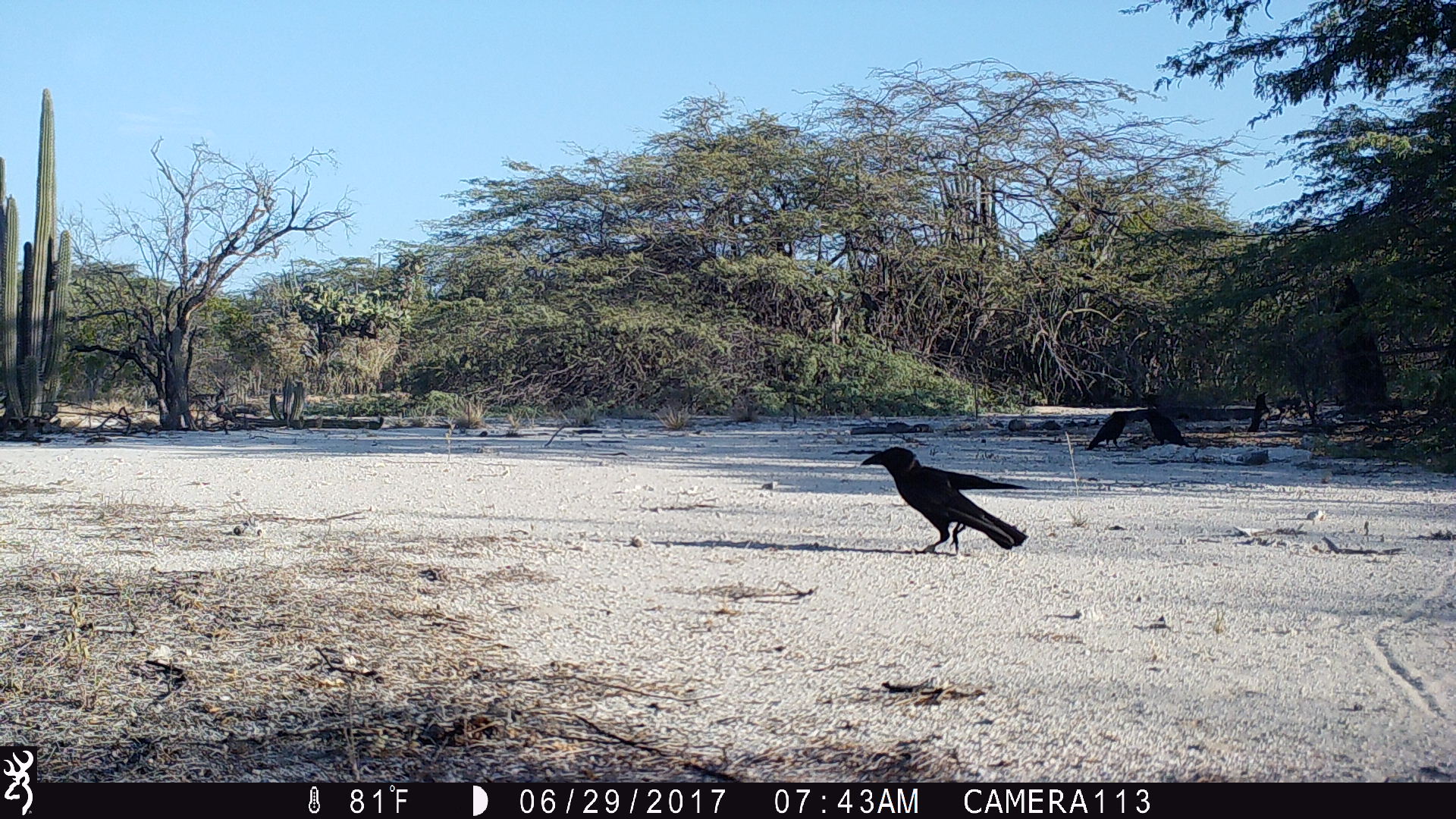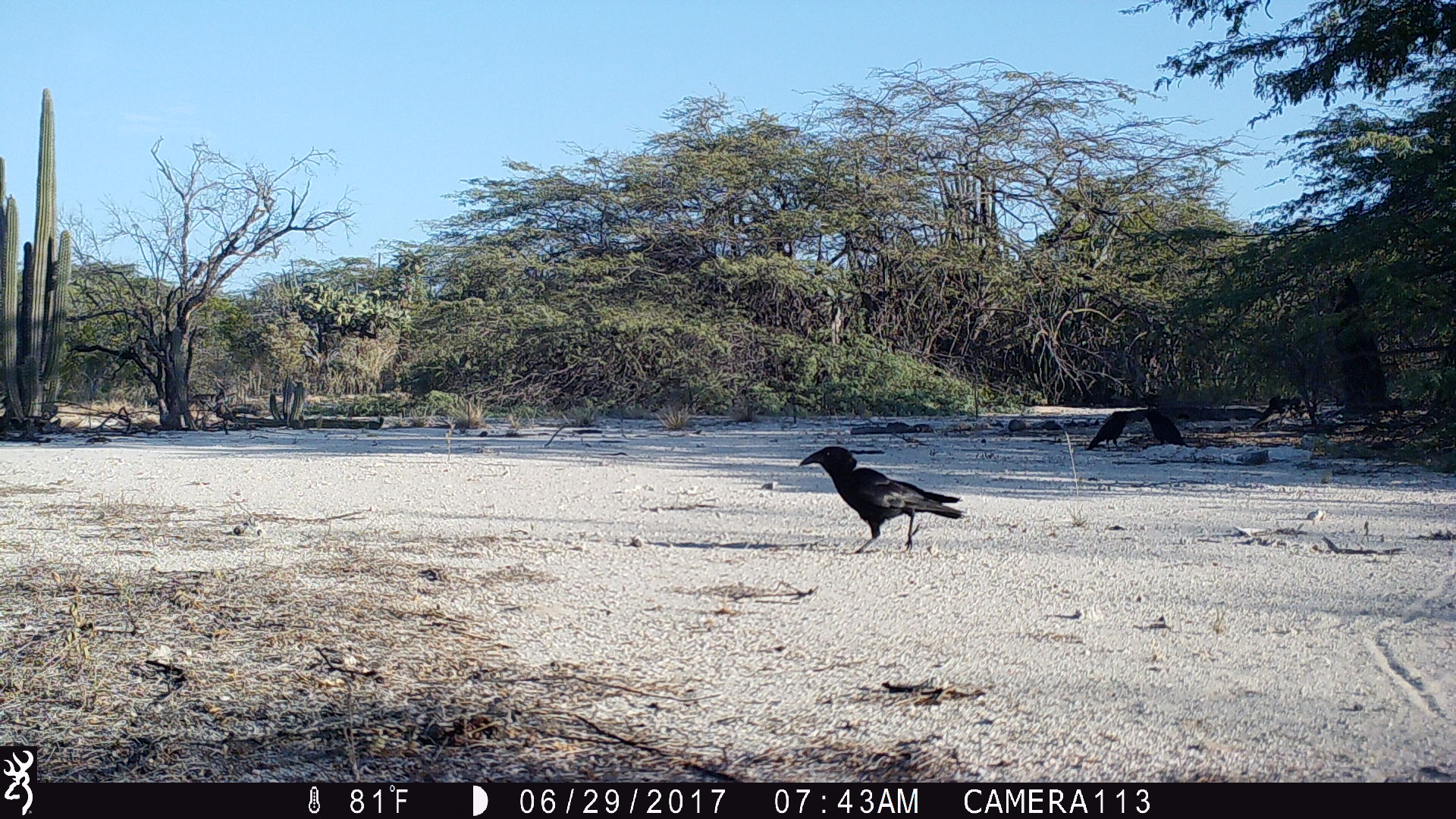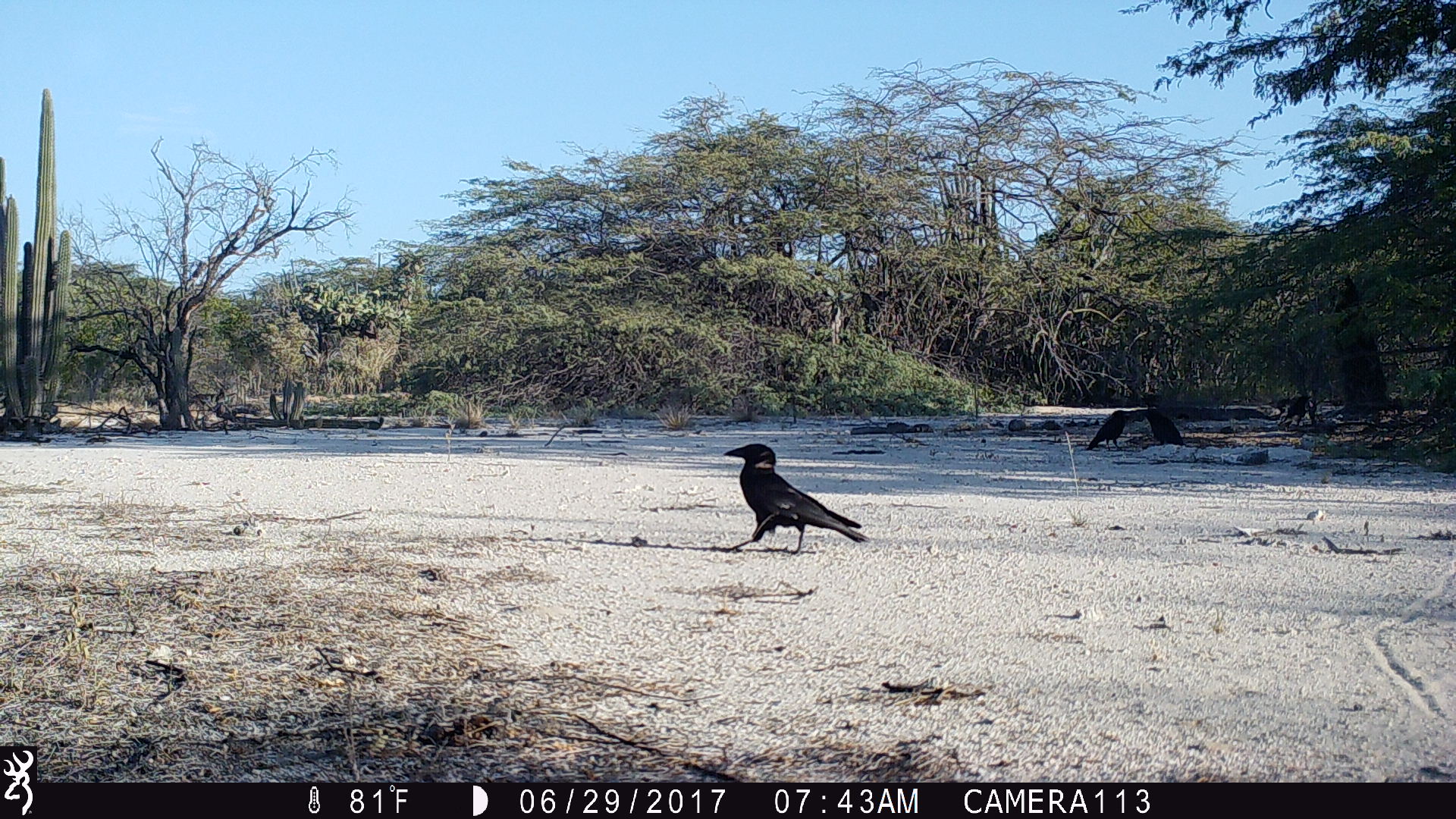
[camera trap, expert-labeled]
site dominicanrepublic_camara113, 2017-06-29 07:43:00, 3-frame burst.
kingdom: Animalia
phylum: Chordata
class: Aves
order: Passeriformes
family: Corvidae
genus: Corvus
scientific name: Corvus corax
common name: raven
Raven (Corvus corax).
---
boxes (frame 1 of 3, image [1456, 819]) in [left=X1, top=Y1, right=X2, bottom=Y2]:
raven: [left=855, top=441, right=1031, bottom=561]; [left=1078, top=406, right=1139, bottom=455]; [left=1140, top=406, right=1194, bottom=450]; [left=1245, top=387, right=1274, bottom=435]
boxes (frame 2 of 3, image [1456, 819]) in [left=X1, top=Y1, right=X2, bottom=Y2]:
raven: [left=790, top=445, right=965, bottom=555]; [left=1084, top=405, right=1145, bottom=455]; [left=1137, top=402, right=1192, bottom=449]; [left=1248, top=391, right=1292, bottom=435]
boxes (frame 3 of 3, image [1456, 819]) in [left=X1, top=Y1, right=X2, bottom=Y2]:
raven: [left=720, top=443, right=868, bottom=555]; [left=1082, top=404, right=1142, bottom=455]; [left=1135, top=405, right=1187, bottom=447]; [left=1276, top=391, right=1315, bottom=432]